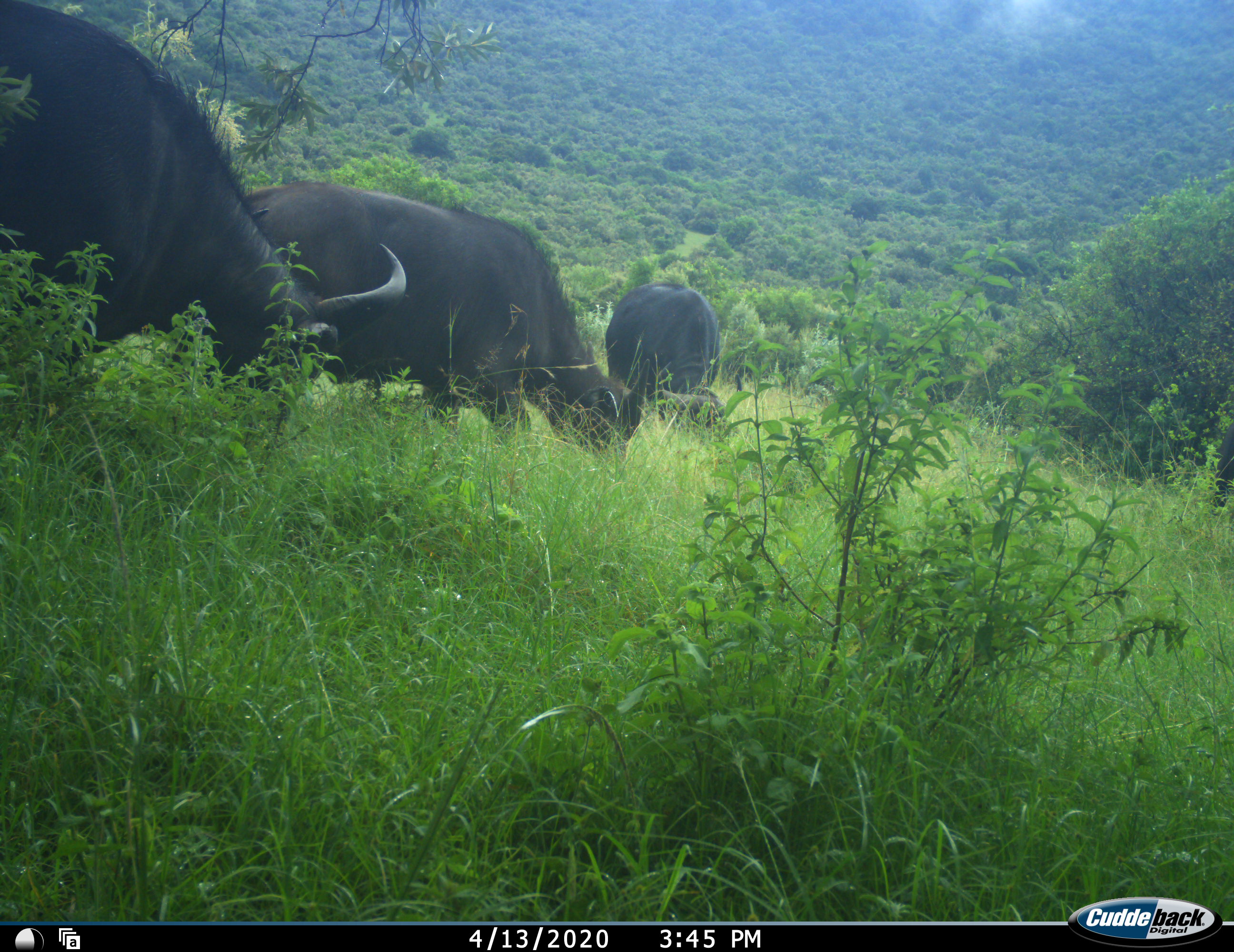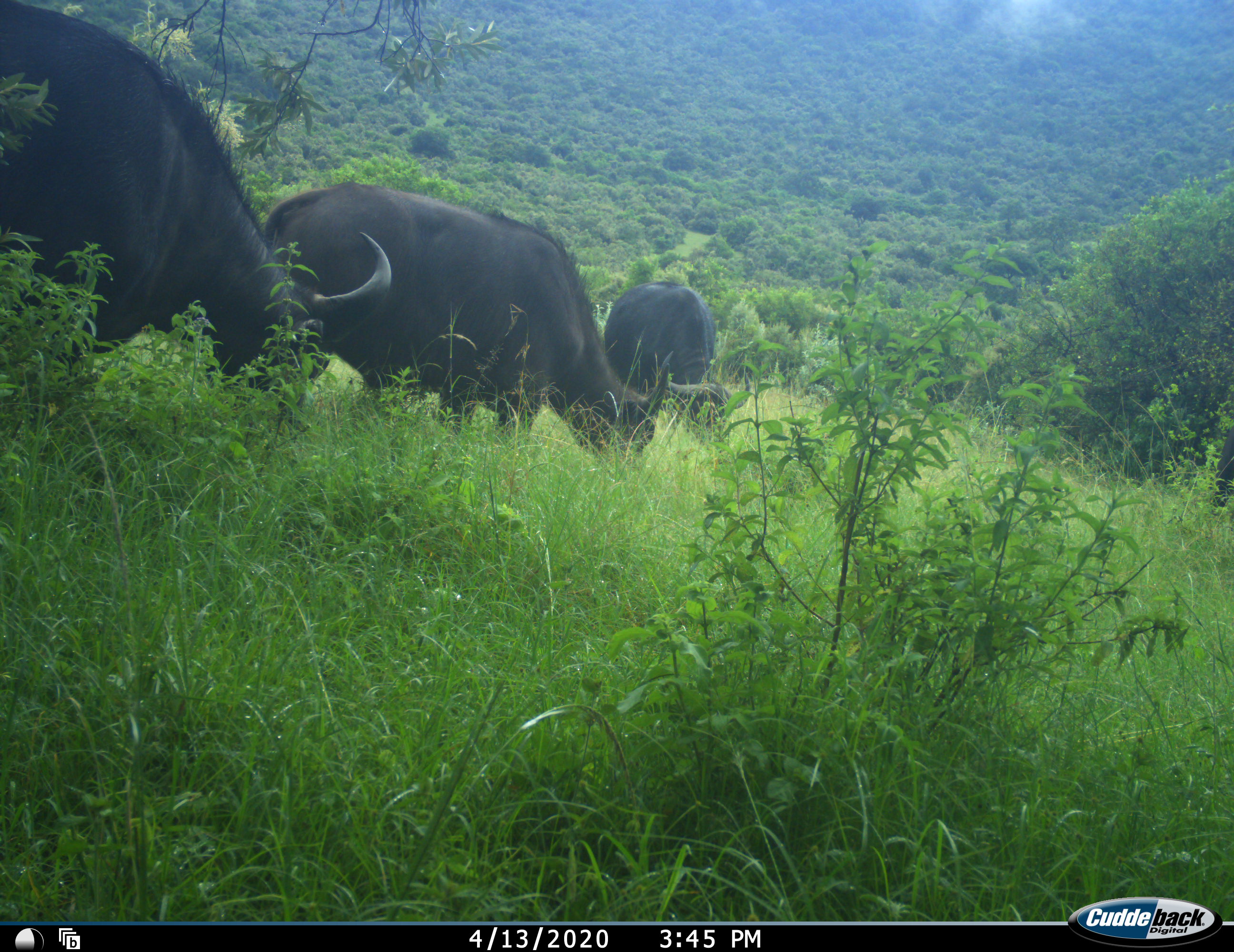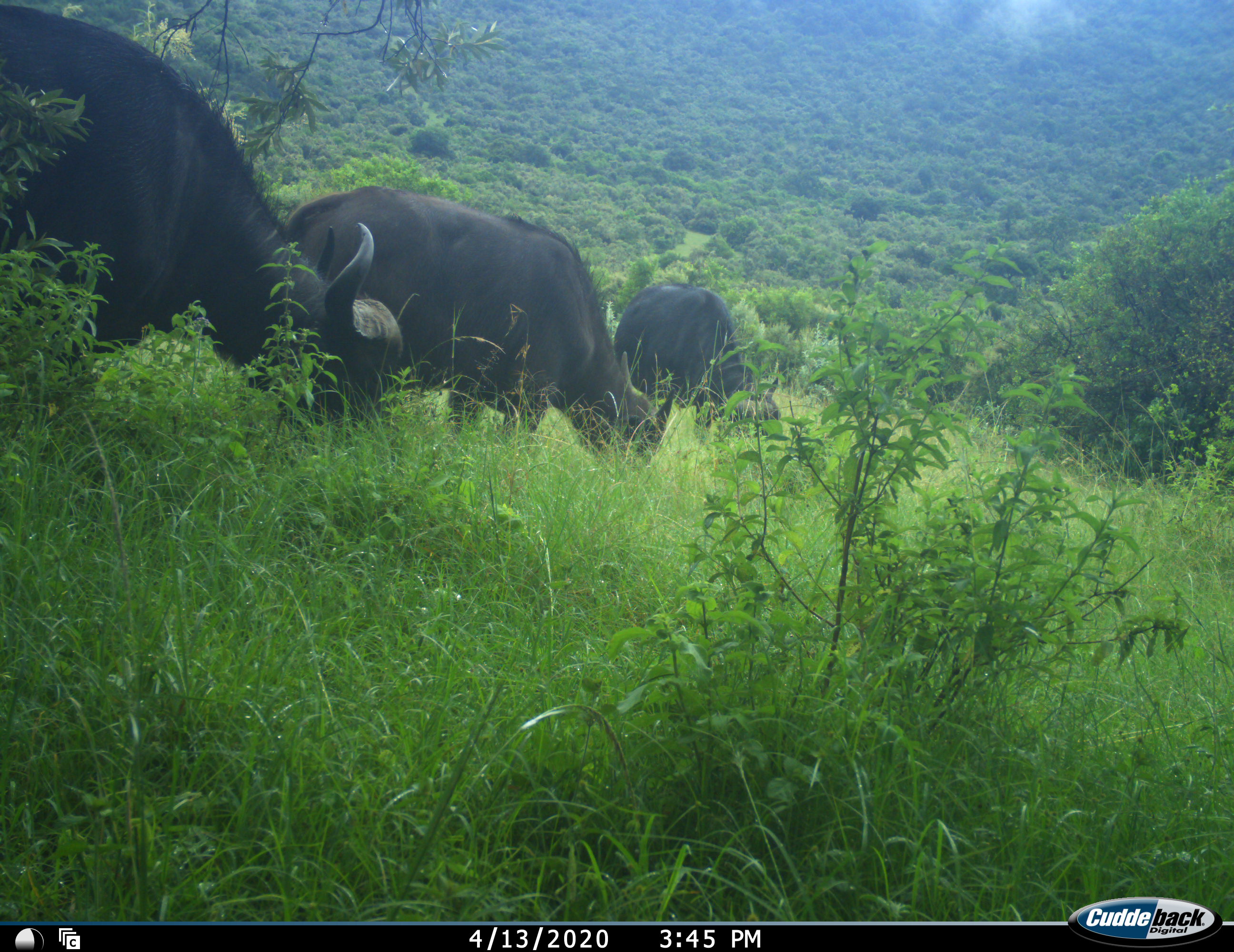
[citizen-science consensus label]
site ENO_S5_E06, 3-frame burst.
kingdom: Animalia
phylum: Chordata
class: Mammalia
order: Artiodactyla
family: Bovidae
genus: Syncerus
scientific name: Syncerus caffer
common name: african buffalo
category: buffalo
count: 3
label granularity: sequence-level